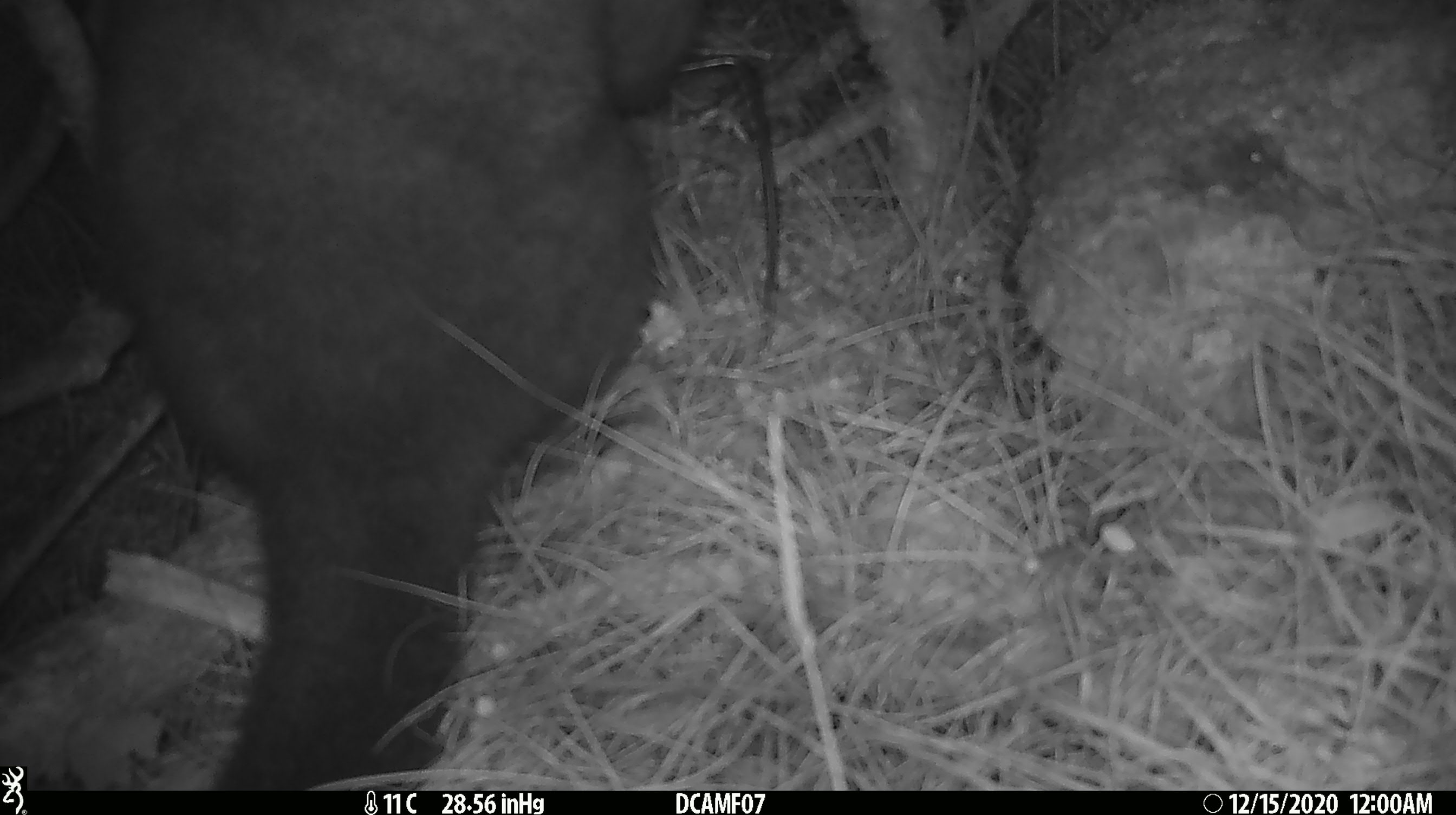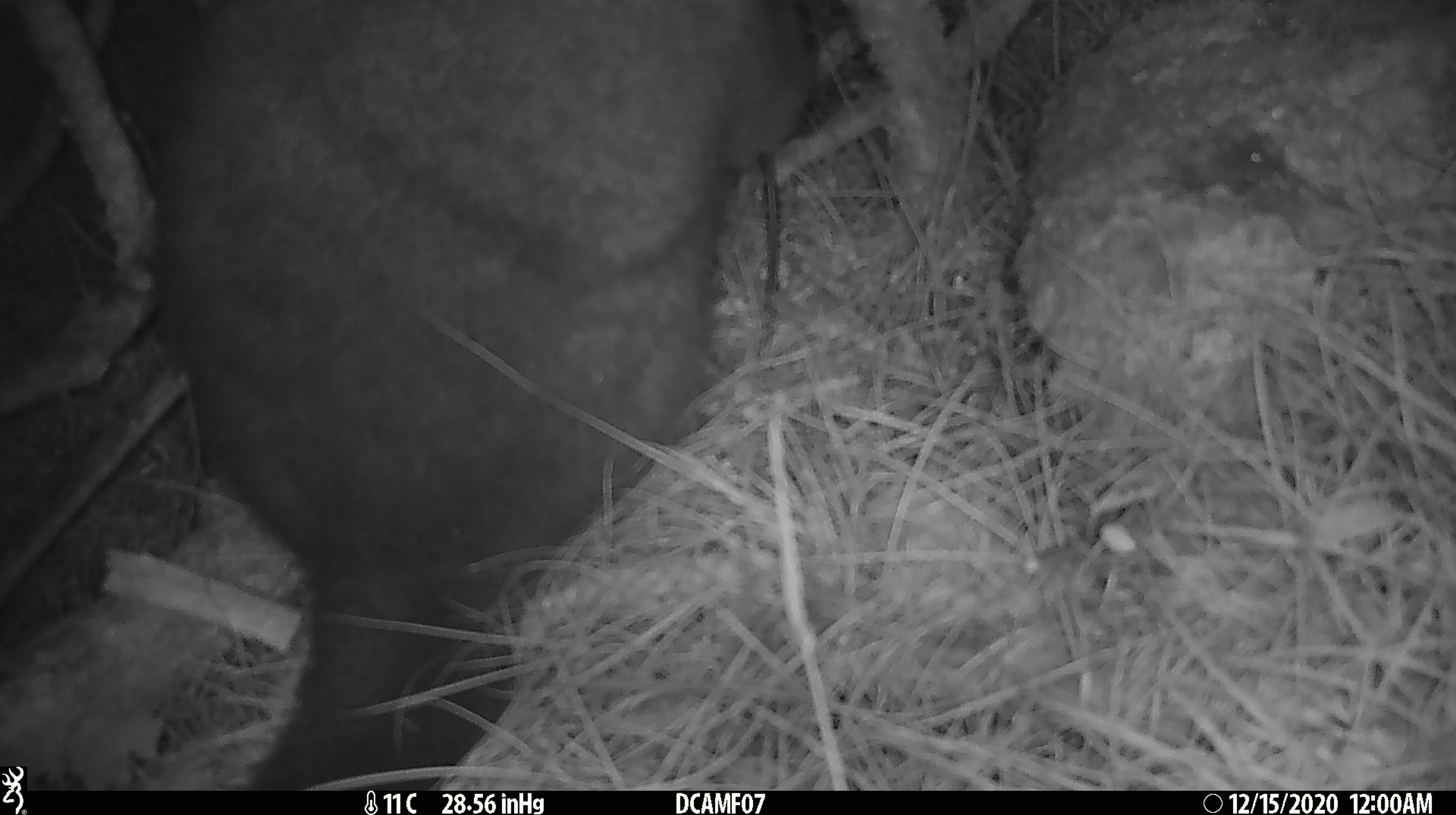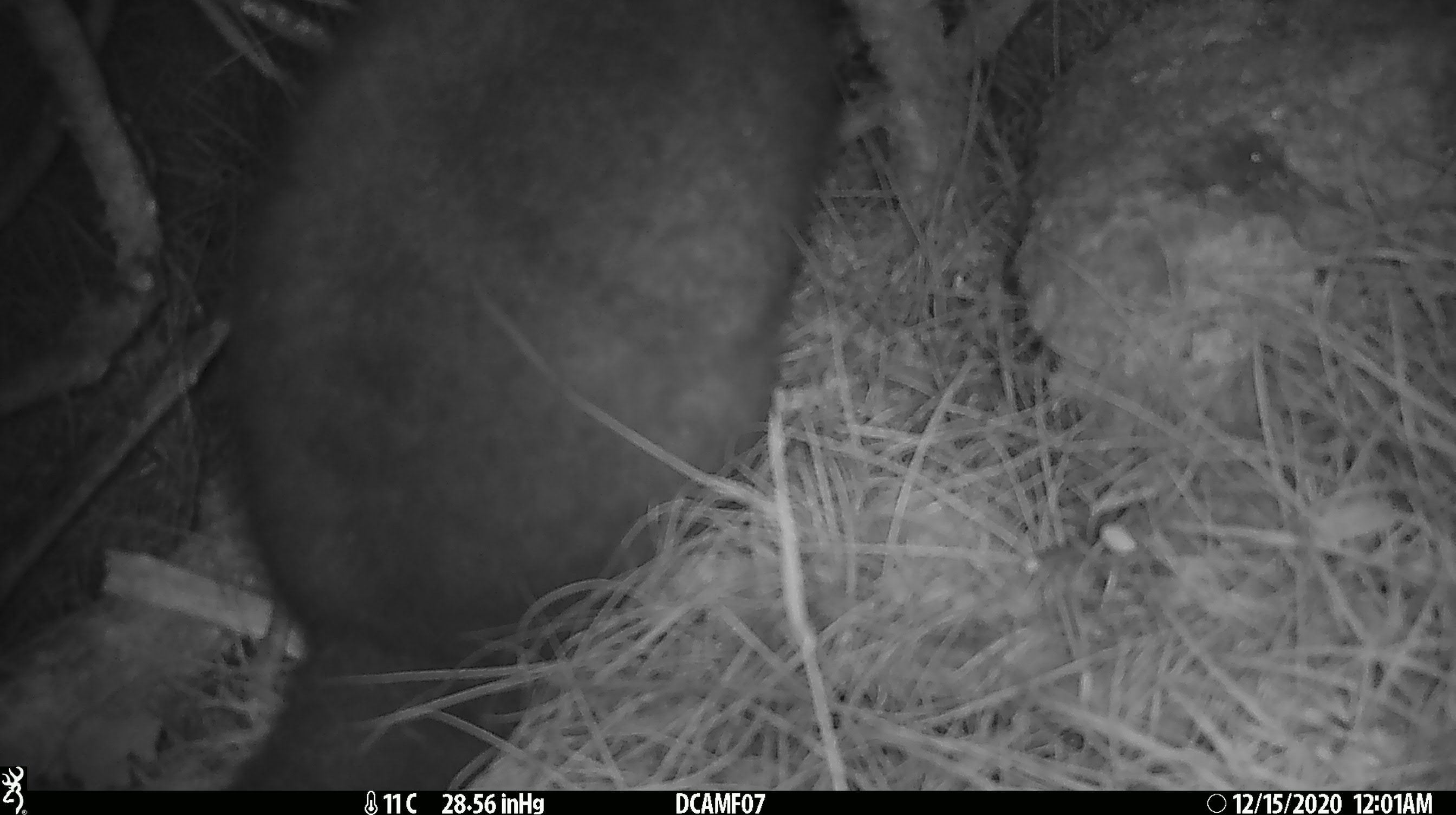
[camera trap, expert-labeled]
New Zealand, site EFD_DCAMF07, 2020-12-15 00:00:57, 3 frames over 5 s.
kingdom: Animalia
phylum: Chordata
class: Mammalia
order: Diprotodontia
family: Phalangeridae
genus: Trichosurus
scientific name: Trichosurus vulpecula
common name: common brushtail possum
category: possum